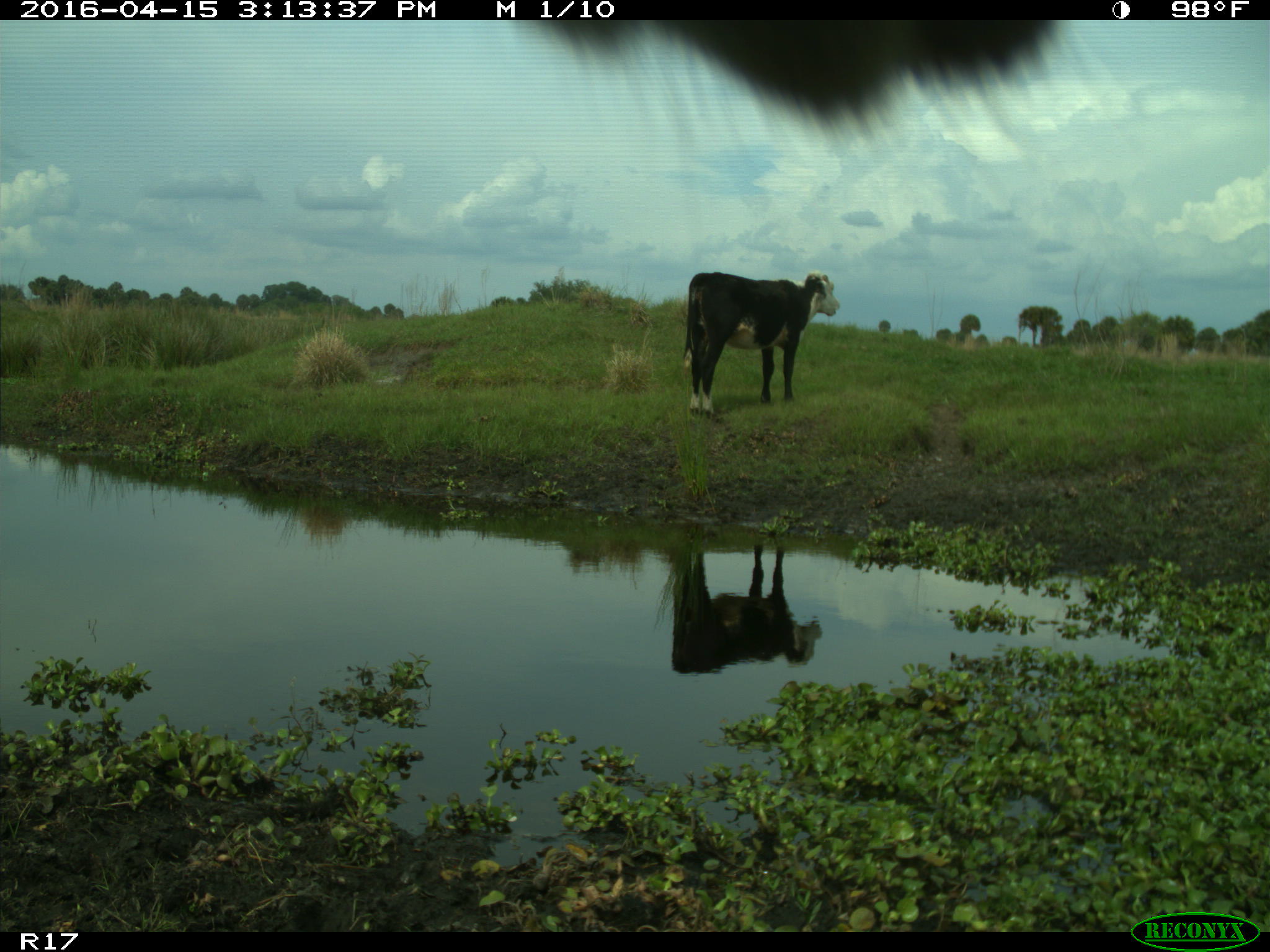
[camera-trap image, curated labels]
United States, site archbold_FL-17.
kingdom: Animalia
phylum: Chordata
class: Mammalia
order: Artiodactyla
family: Bovidae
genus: Bos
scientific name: Bos taurus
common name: domestic cow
Bos taurus (domestic cow).